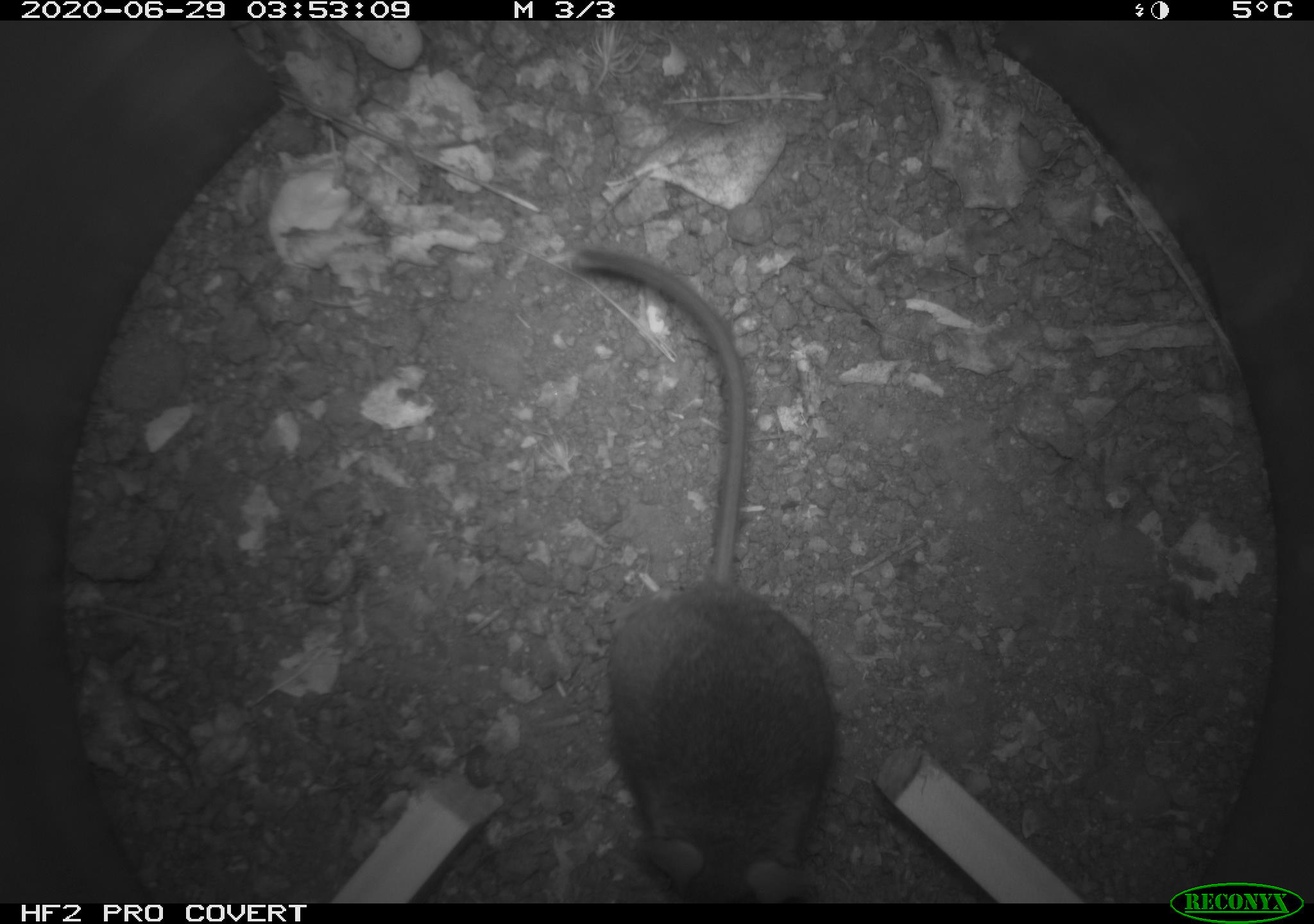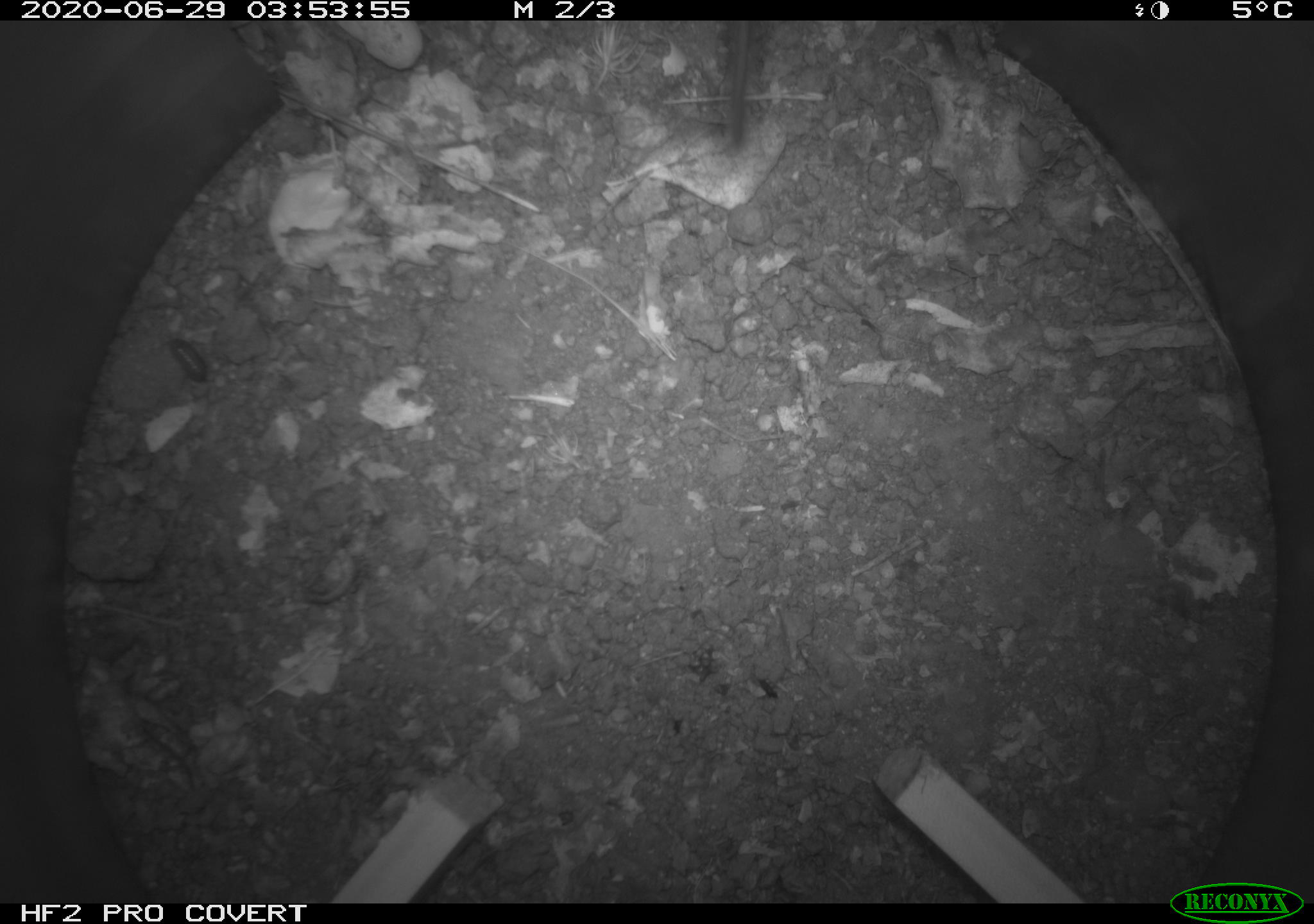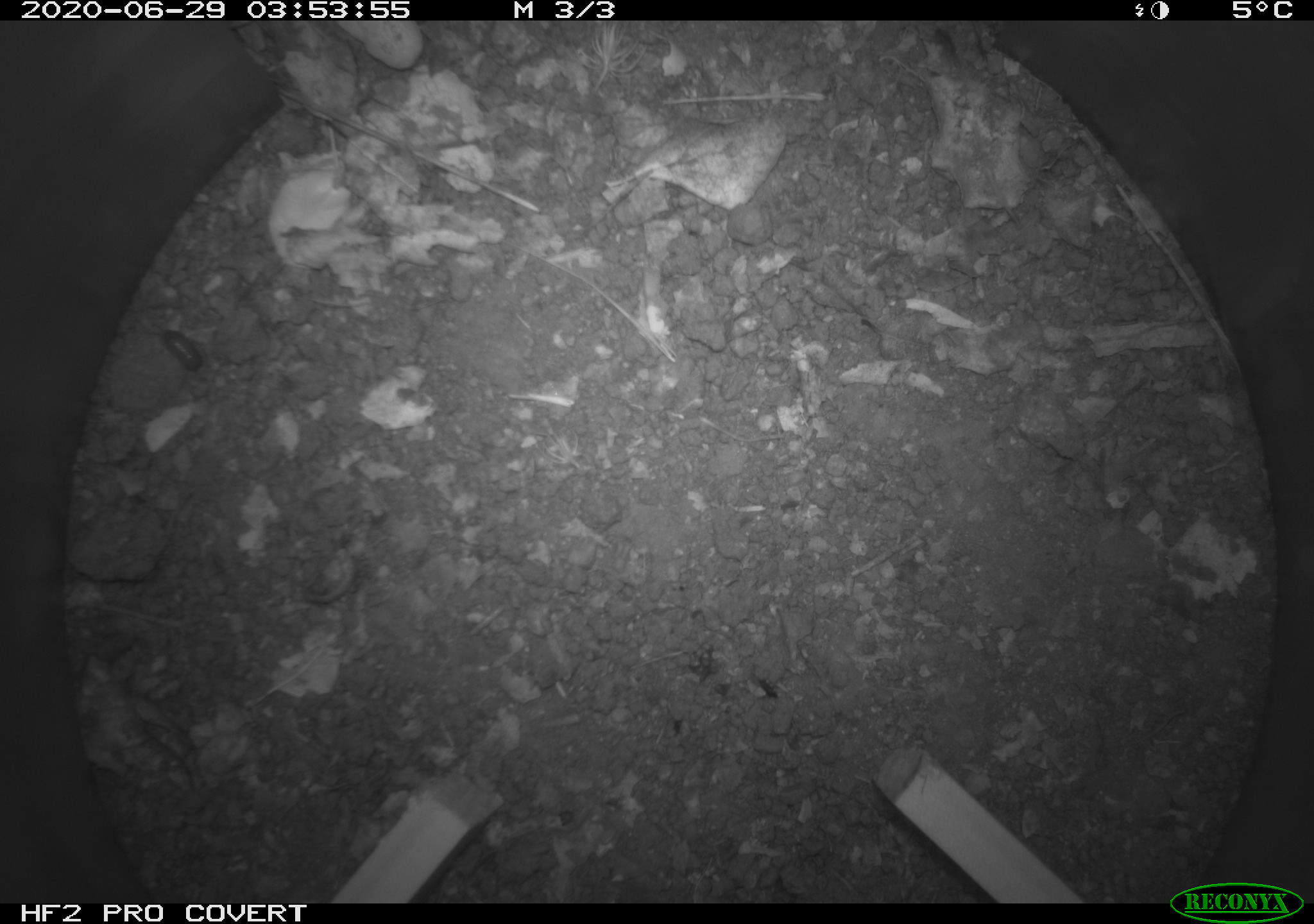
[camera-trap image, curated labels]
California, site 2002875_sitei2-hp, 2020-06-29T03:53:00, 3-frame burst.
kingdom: Animalia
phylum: Chordata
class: Mammalia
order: Rodentia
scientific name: Rodentia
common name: rodent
Rodent (Rodentia).